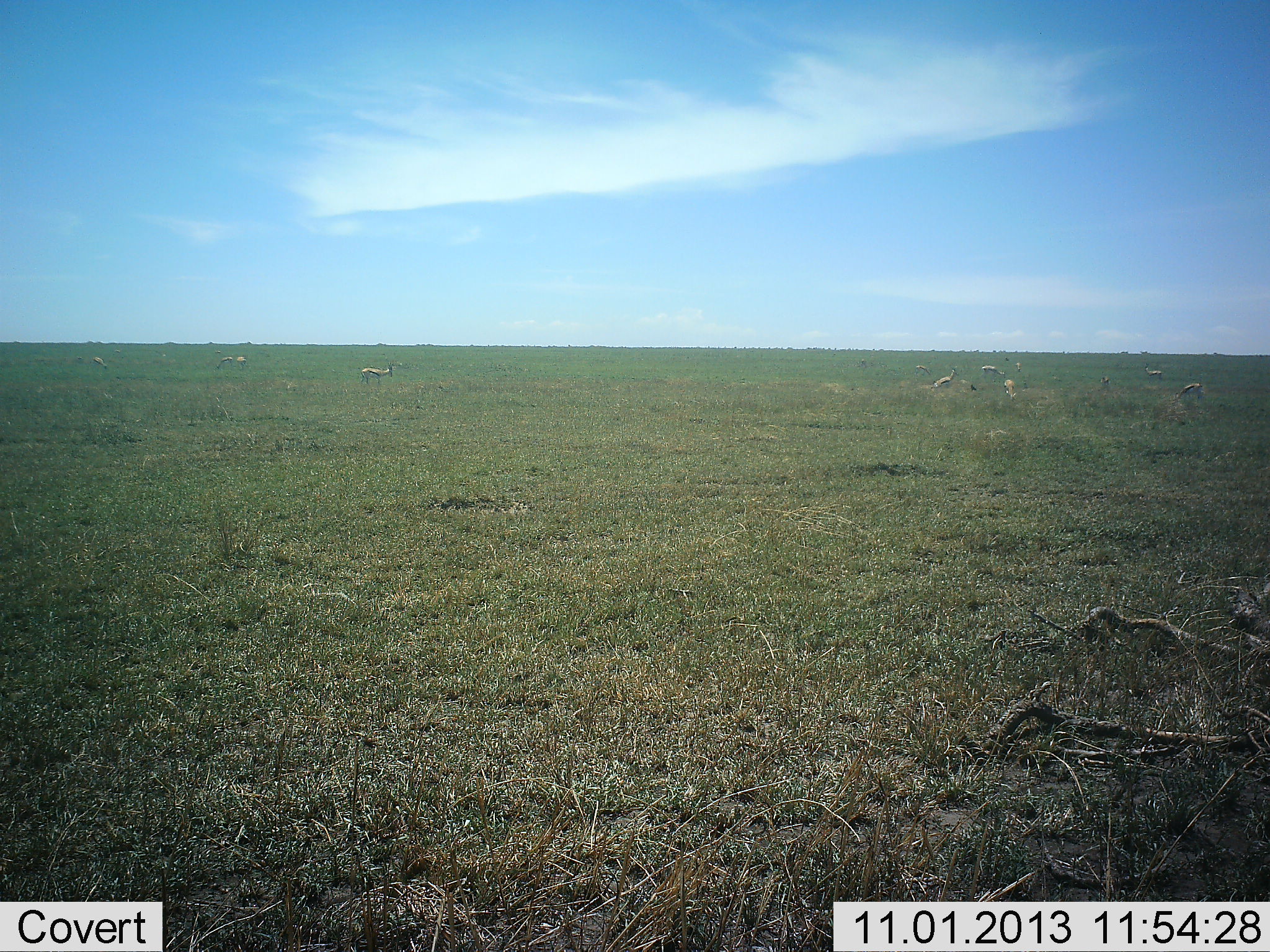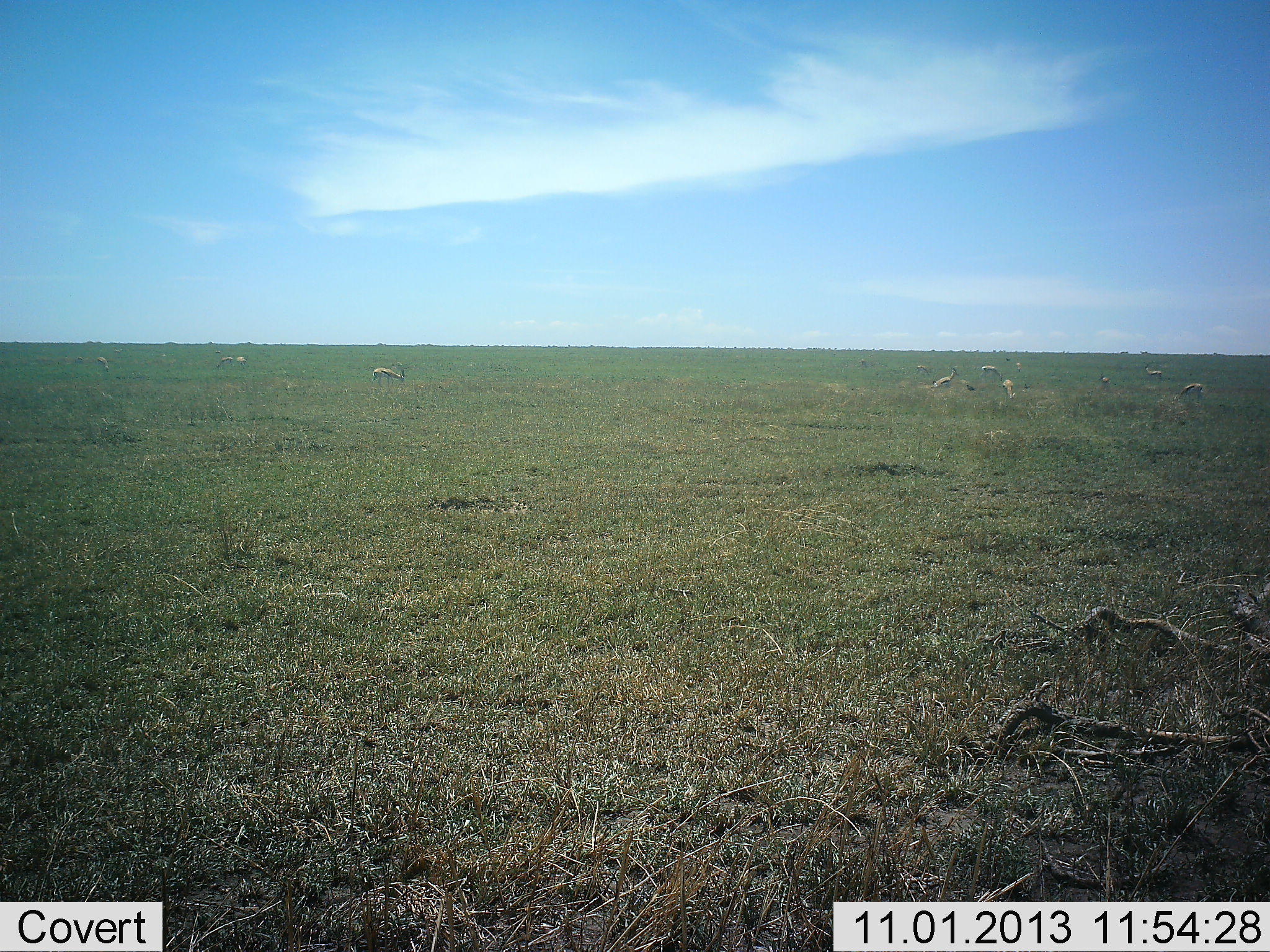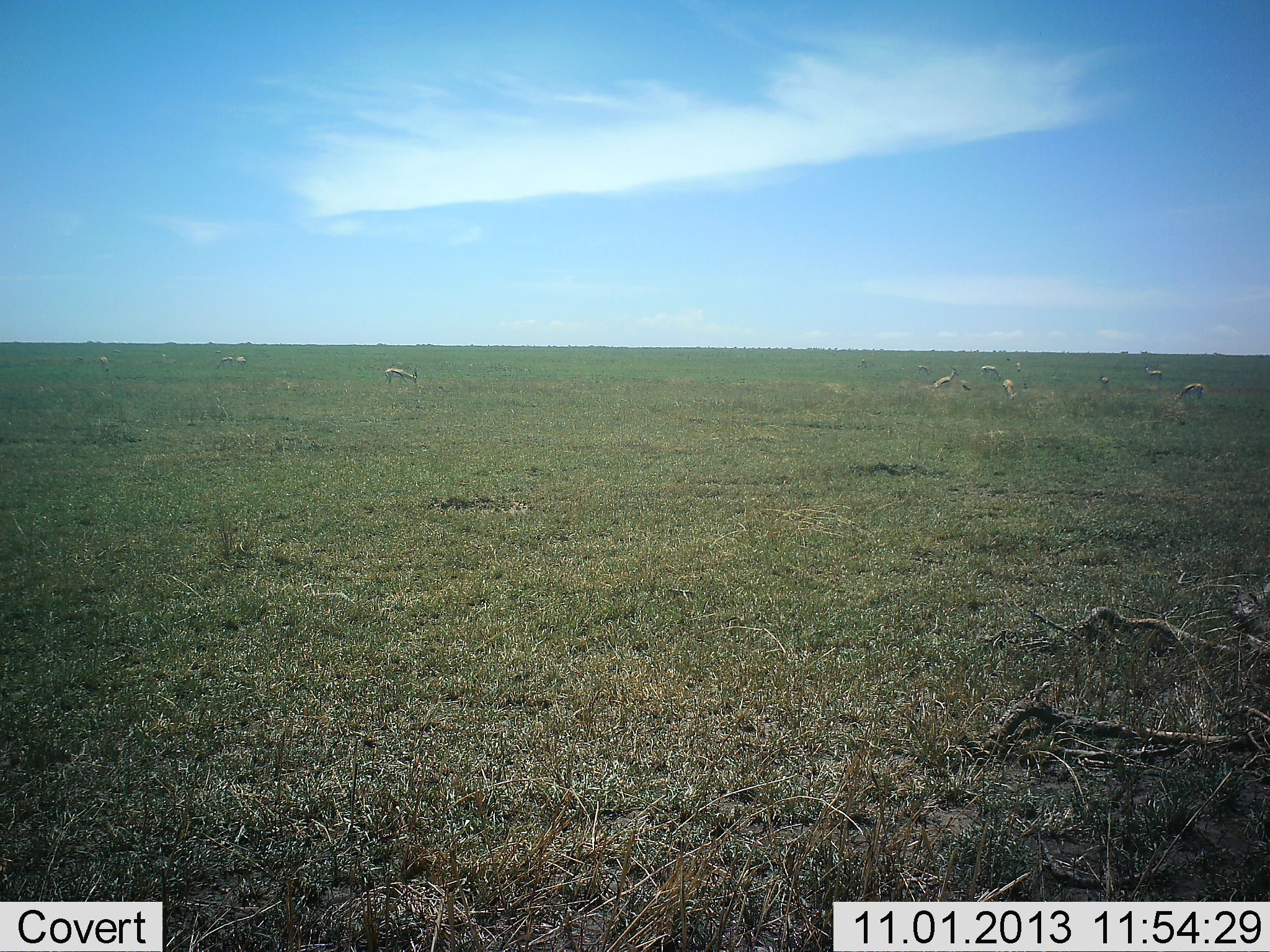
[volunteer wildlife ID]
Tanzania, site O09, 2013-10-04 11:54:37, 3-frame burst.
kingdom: Animalia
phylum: Chordata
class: Mammalia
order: Artiodactyla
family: Bovidae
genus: Eudorcas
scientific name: Eudorcas thomsonii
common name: thomson's gazelle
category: gazellethomsons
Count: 11-50.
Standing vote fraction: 30%.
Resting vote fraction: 10%.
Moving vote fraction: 20%.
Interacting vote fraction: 0%.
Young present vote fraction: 0%.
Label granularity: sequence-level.